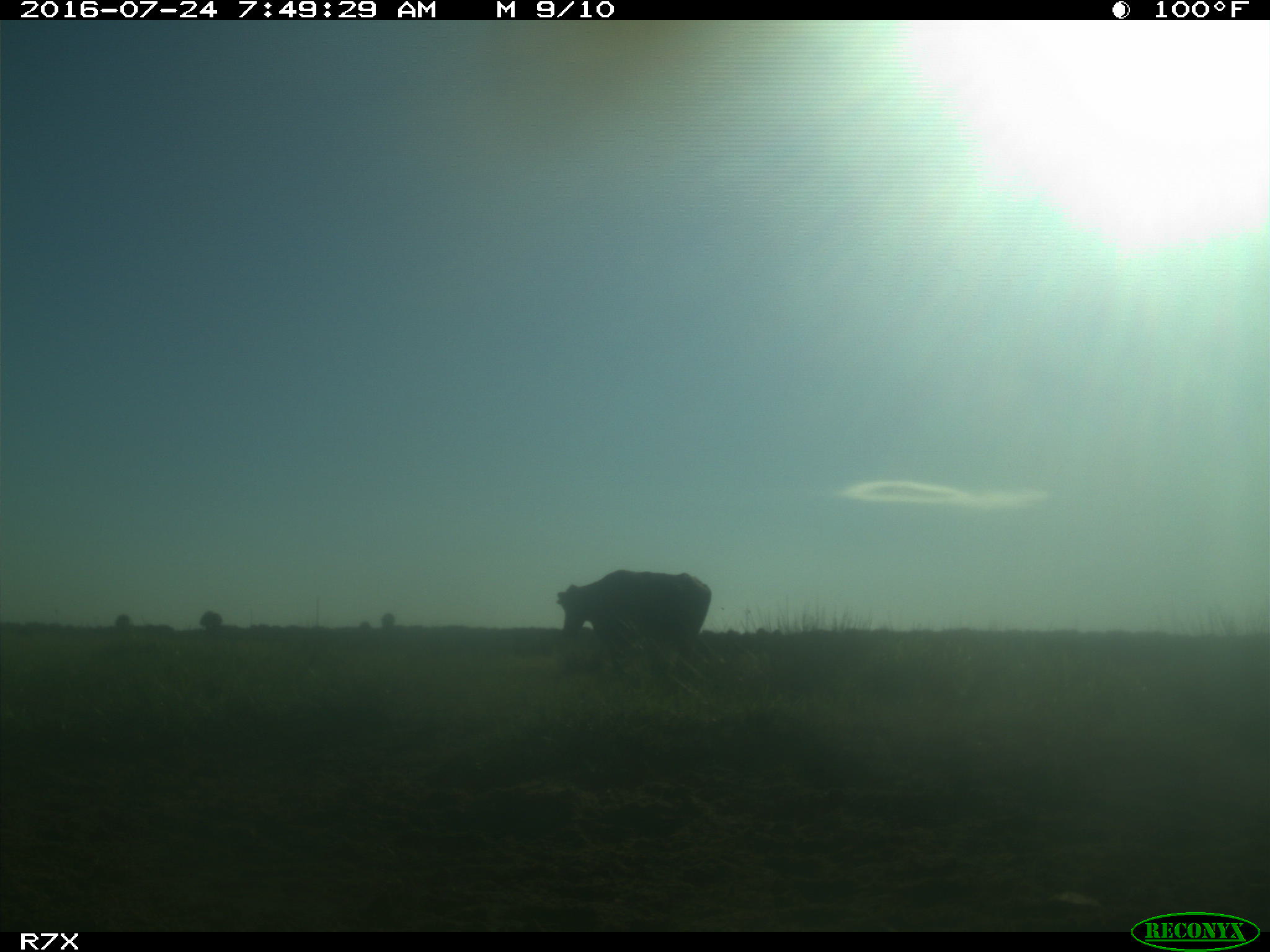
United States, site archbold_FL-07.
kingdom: Animalia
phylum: Chordata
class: Mammalia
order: Artiodactyla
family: Bovidae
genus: Bos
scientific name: Bos taurus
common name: domestic cow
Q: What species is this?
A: Bos taurus (domestic cow).